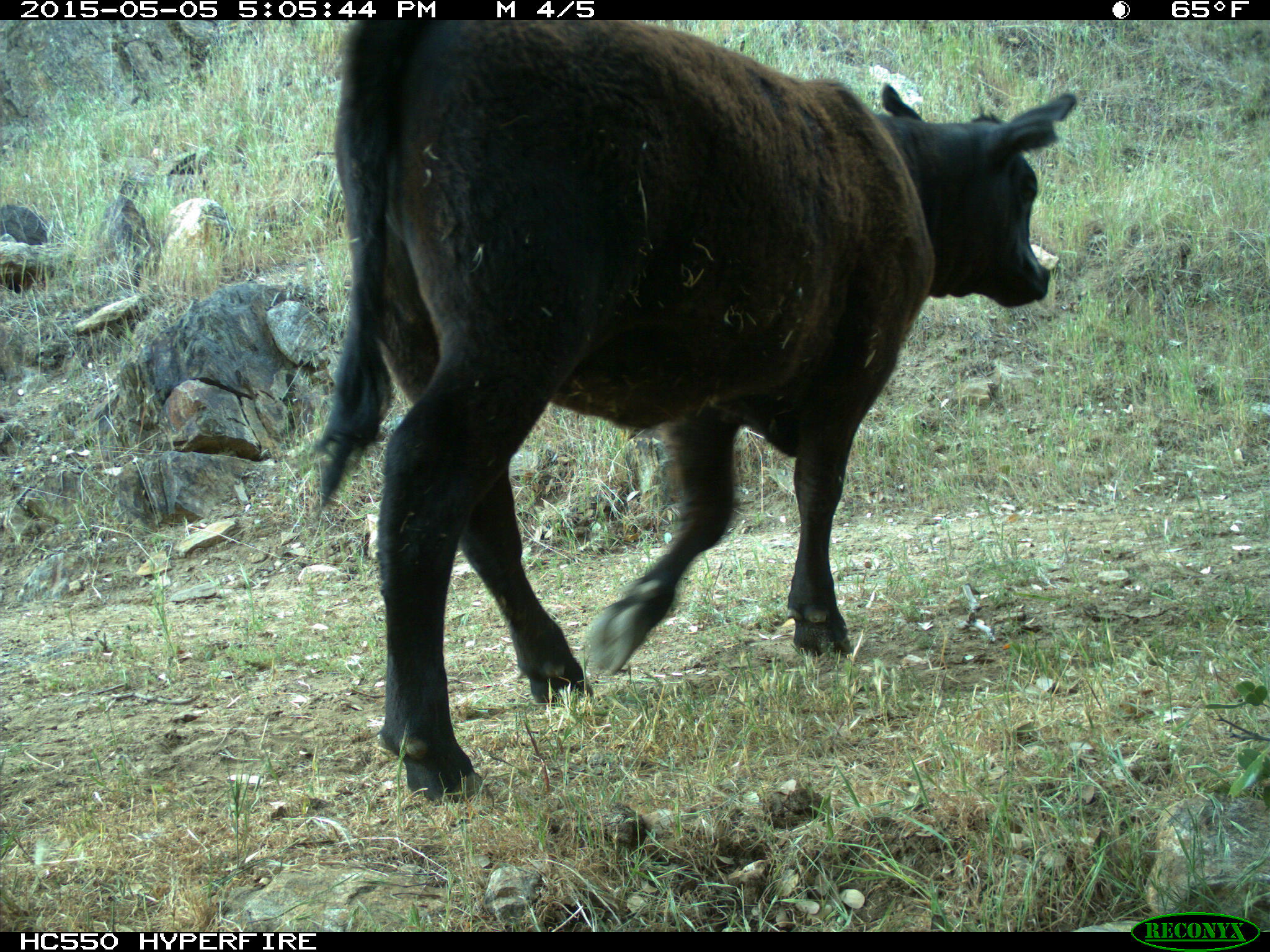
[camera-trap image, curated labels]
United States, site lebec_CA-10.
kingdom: Animalia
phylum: Chordata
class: Mammalia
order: Artiodactyla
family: Bovidae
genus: Bos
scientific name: Bos taurus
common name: domestic cow